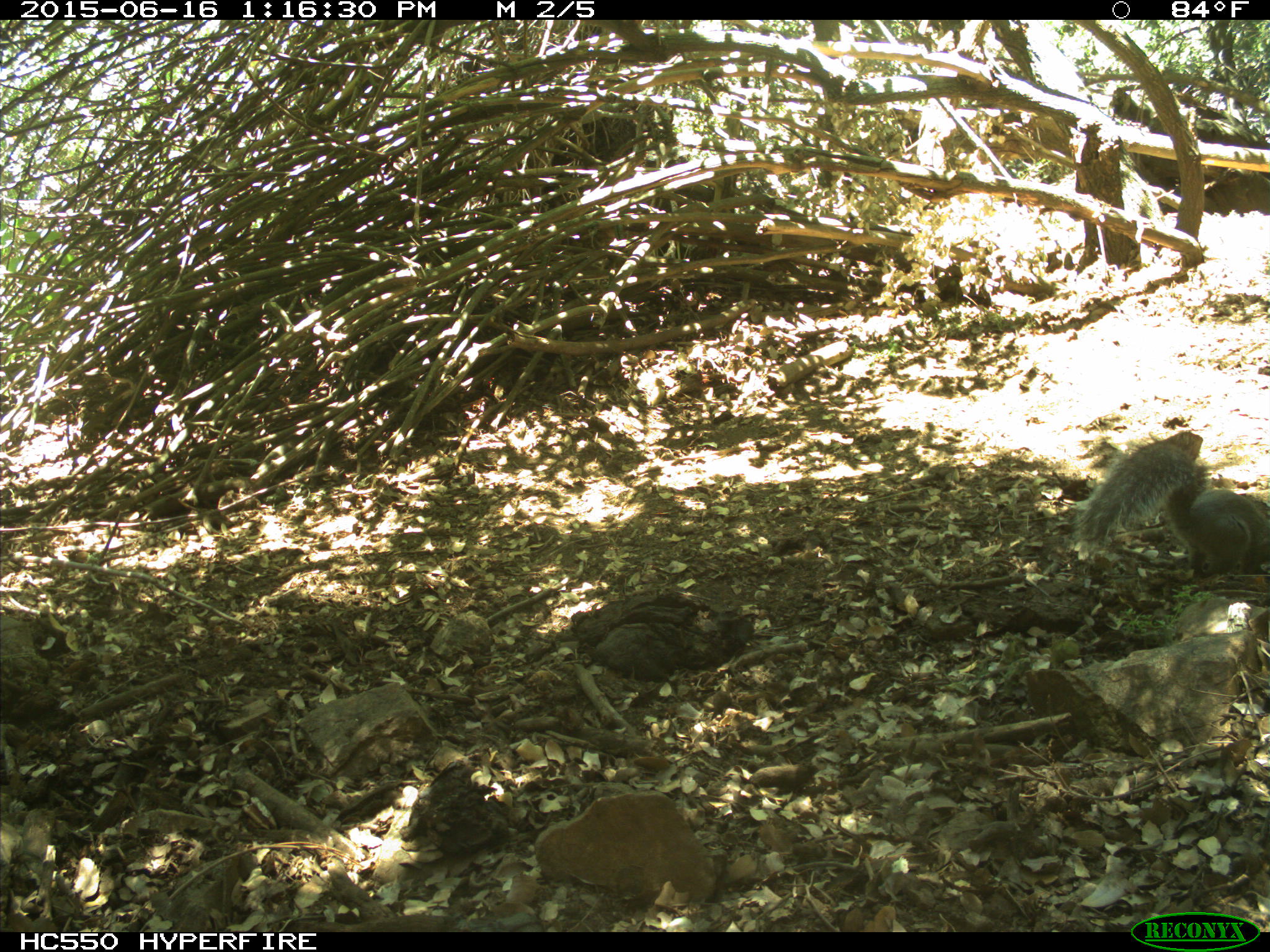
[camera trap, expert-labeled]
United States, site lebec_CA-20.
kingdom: Animalia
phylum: Chordata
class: Mammalia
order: Rodentia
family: Sciuridae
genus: Sciurus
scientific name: Sciurus carolinensis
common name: eastern gray squirrel